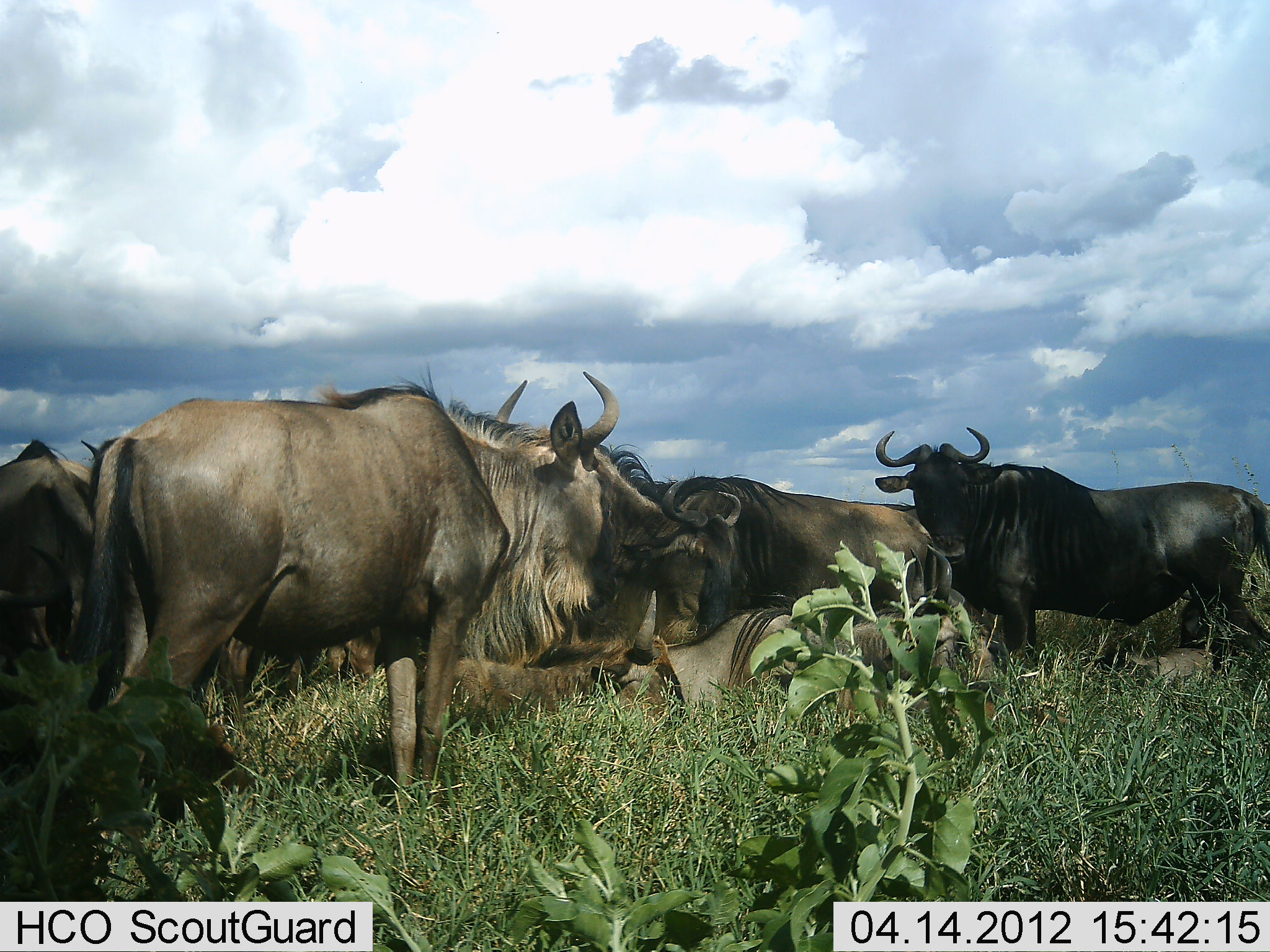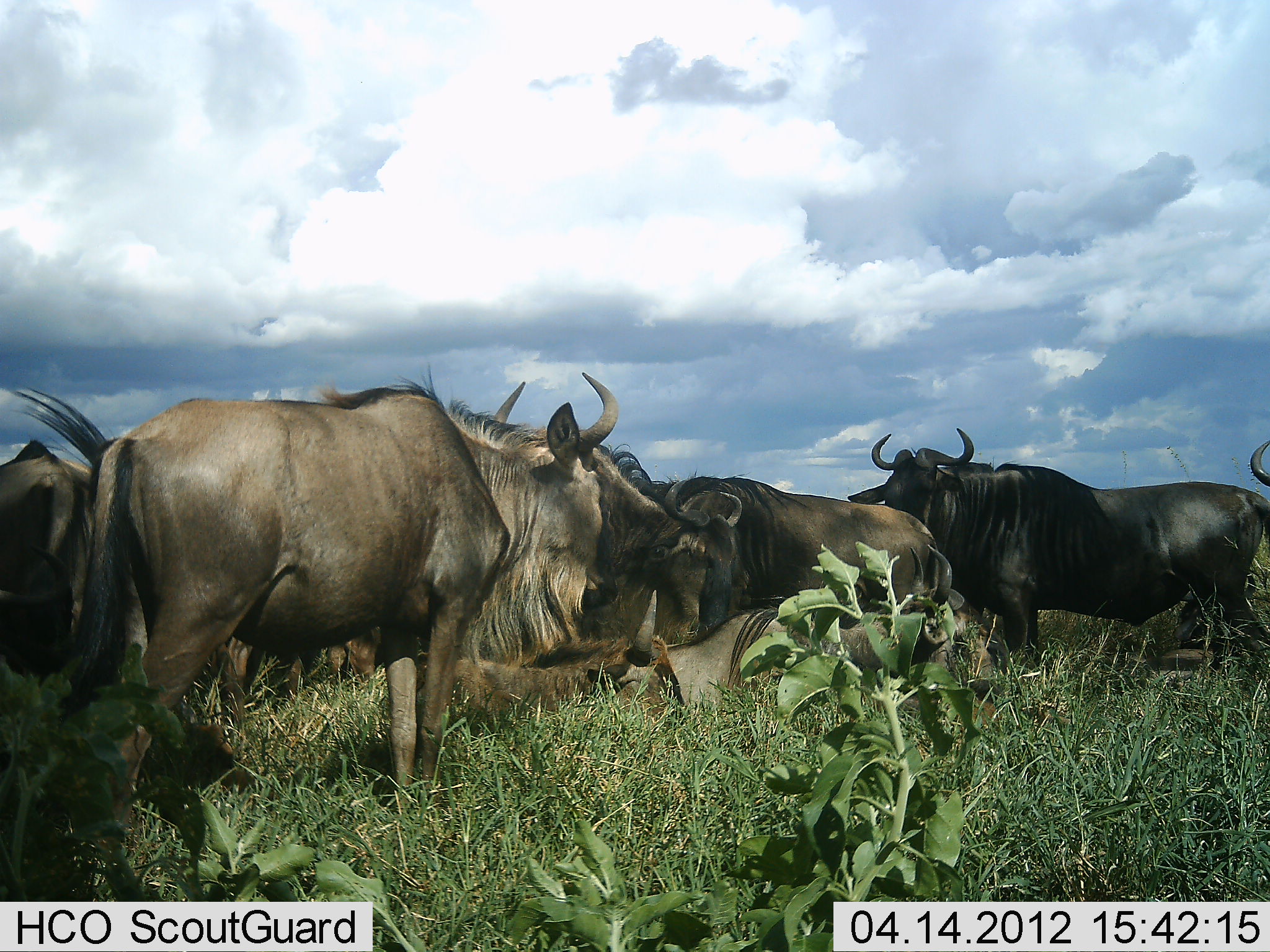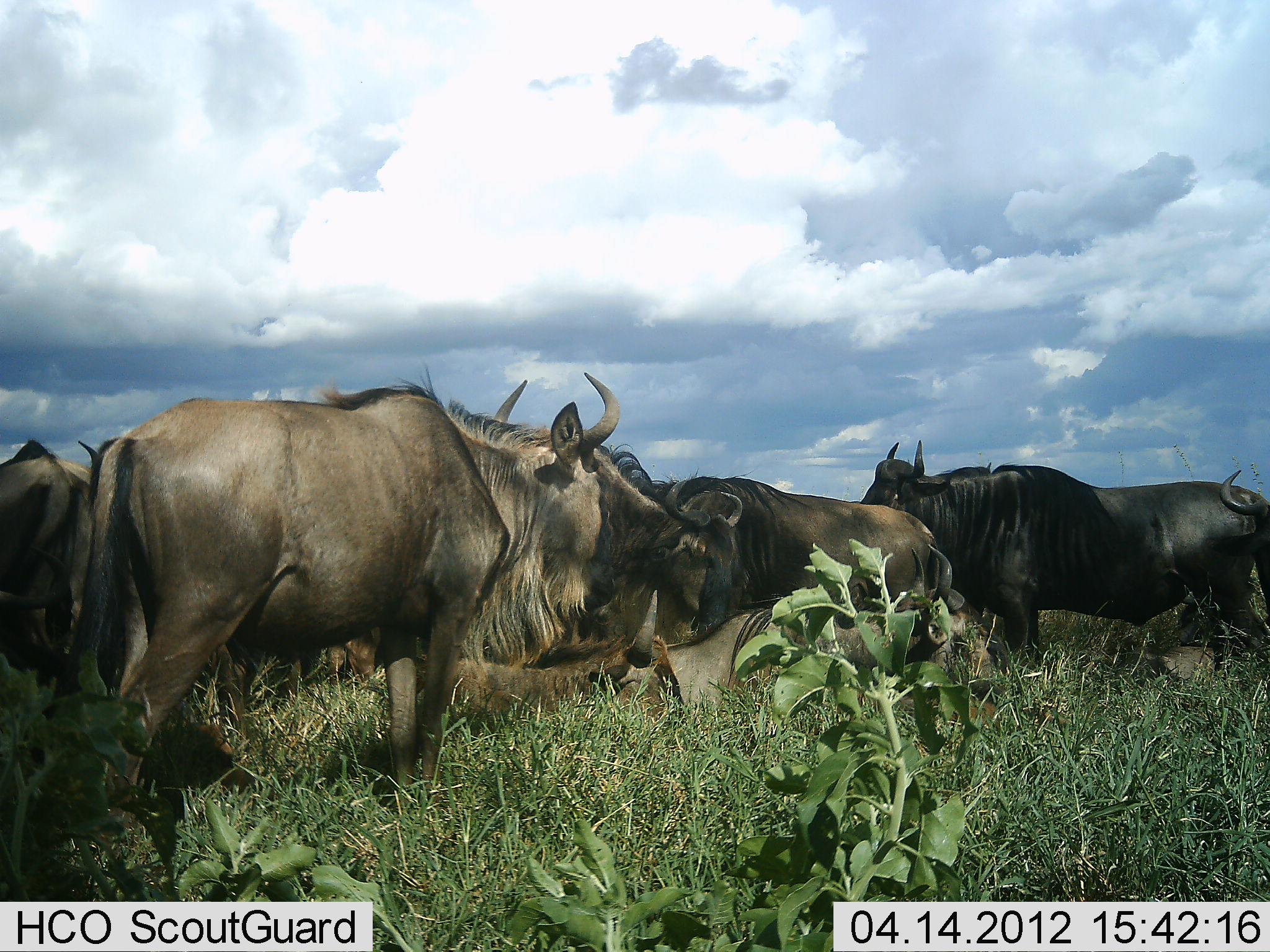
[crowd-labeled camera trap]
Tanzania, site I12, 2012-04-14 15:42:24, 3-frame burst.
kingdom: Animalia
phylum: Chordata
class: Mammalia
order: Artiodactyla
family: Bovidae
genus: Connochaetes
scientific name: Connochaetes taurinus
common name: blue wildebeest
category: wildebeest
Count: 7.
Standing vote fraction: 88%.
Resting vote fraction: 84%.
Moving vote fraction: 8%.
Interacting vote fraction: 24%.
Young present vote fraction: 12%.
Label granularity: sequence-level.